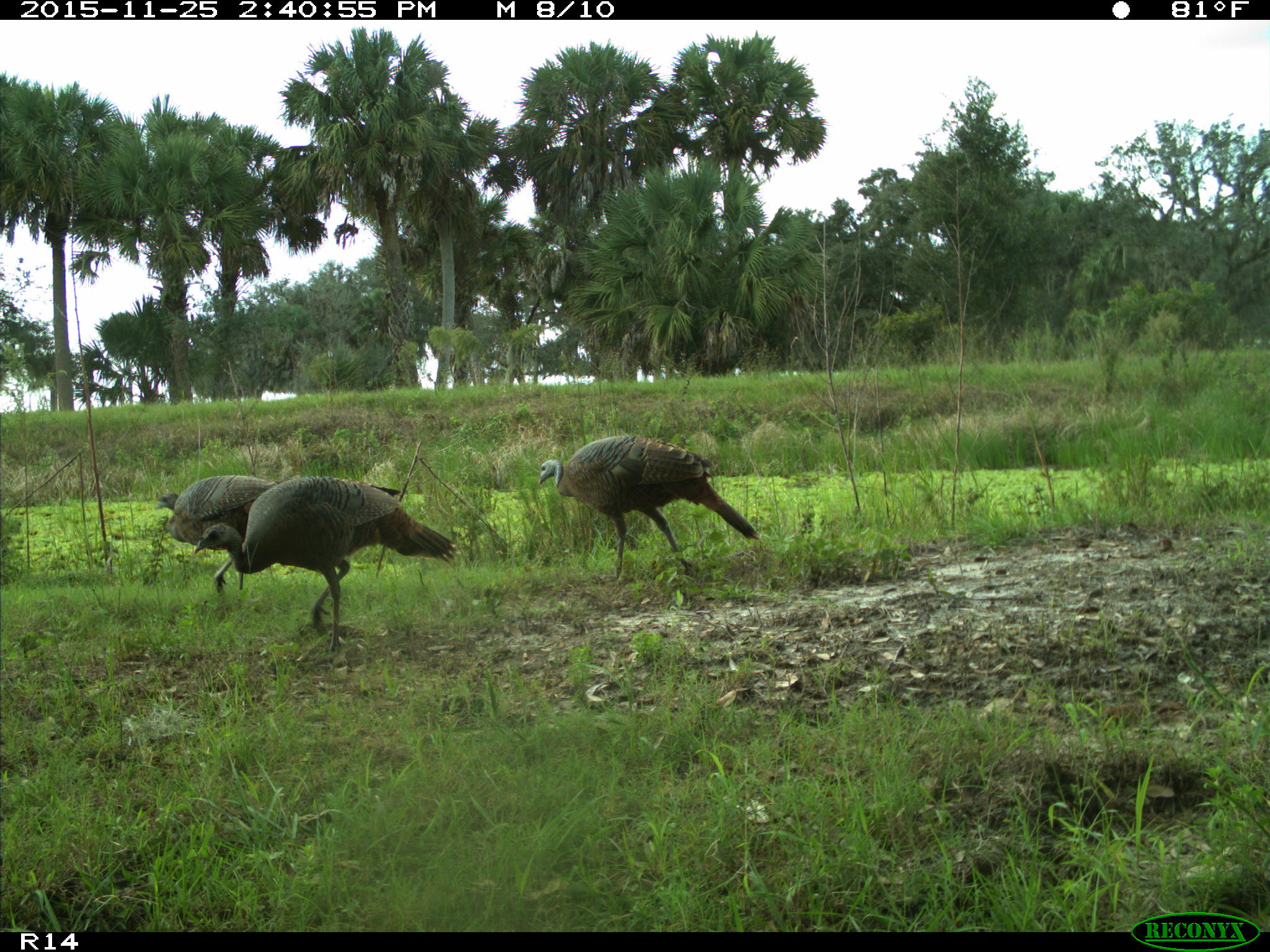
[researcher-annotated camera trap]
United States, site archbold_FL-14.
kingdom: Animalia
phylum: Chordata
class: Aves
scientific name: Aves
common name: birds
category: unidentified bird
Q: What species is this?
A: Unidentified bird (birds) (Aves).